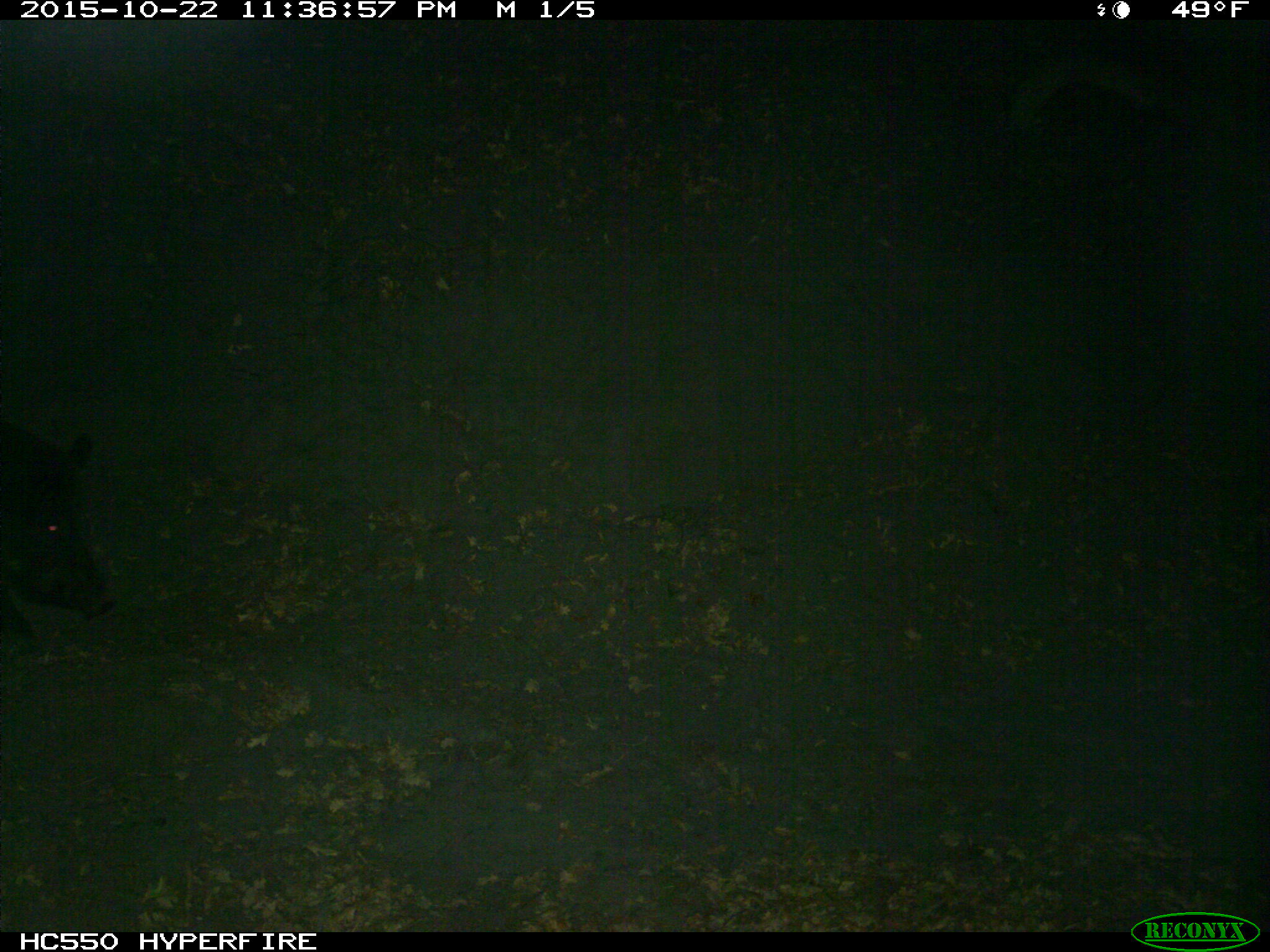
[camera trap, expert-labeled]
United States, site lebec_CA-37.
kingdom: Animalia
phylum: Chordata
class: Mammalia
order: Artiodactyla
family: Suidae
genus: Sus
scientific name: Sus scrofa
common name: wild boar